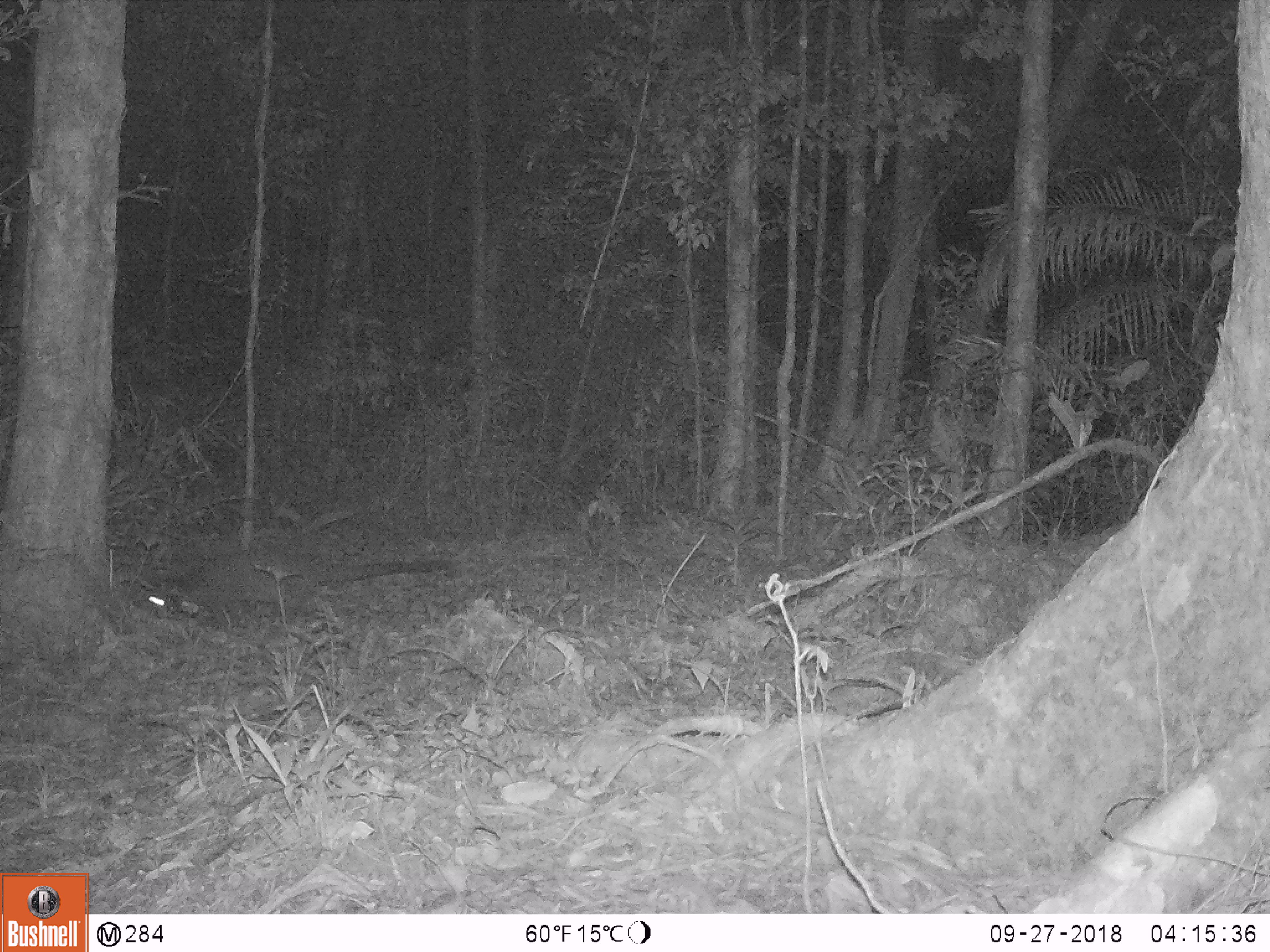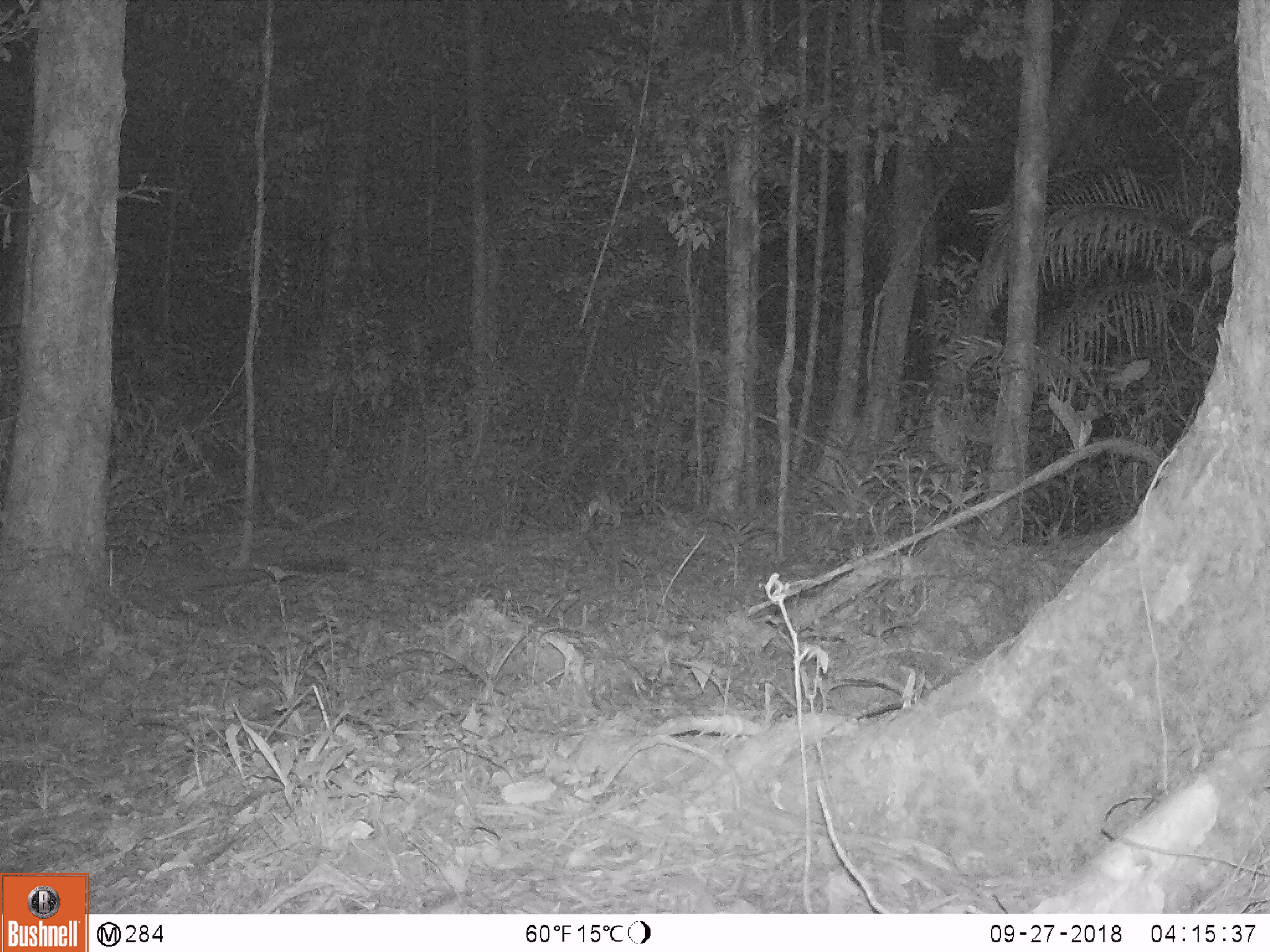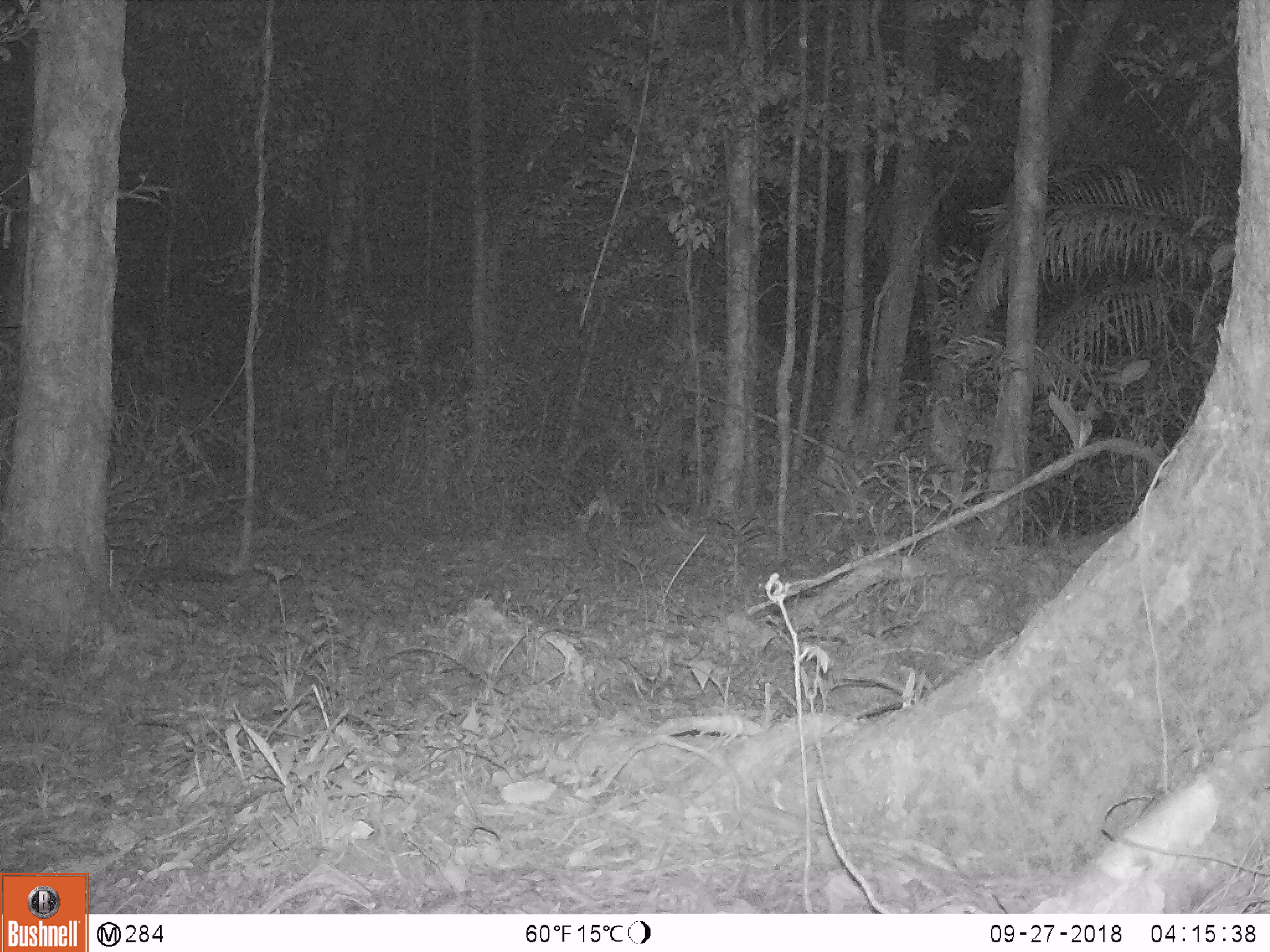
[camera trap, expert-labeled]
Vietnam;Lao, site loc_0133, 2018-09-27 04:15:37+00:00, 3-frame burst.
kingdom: Animalia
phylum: Chordata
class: Mammalia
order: Carnivora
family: Viverridae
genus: Paguma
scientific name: Paguma larvata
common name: masked palm civet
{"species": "masked palm civet (Paguma larvata)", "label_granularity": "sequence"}